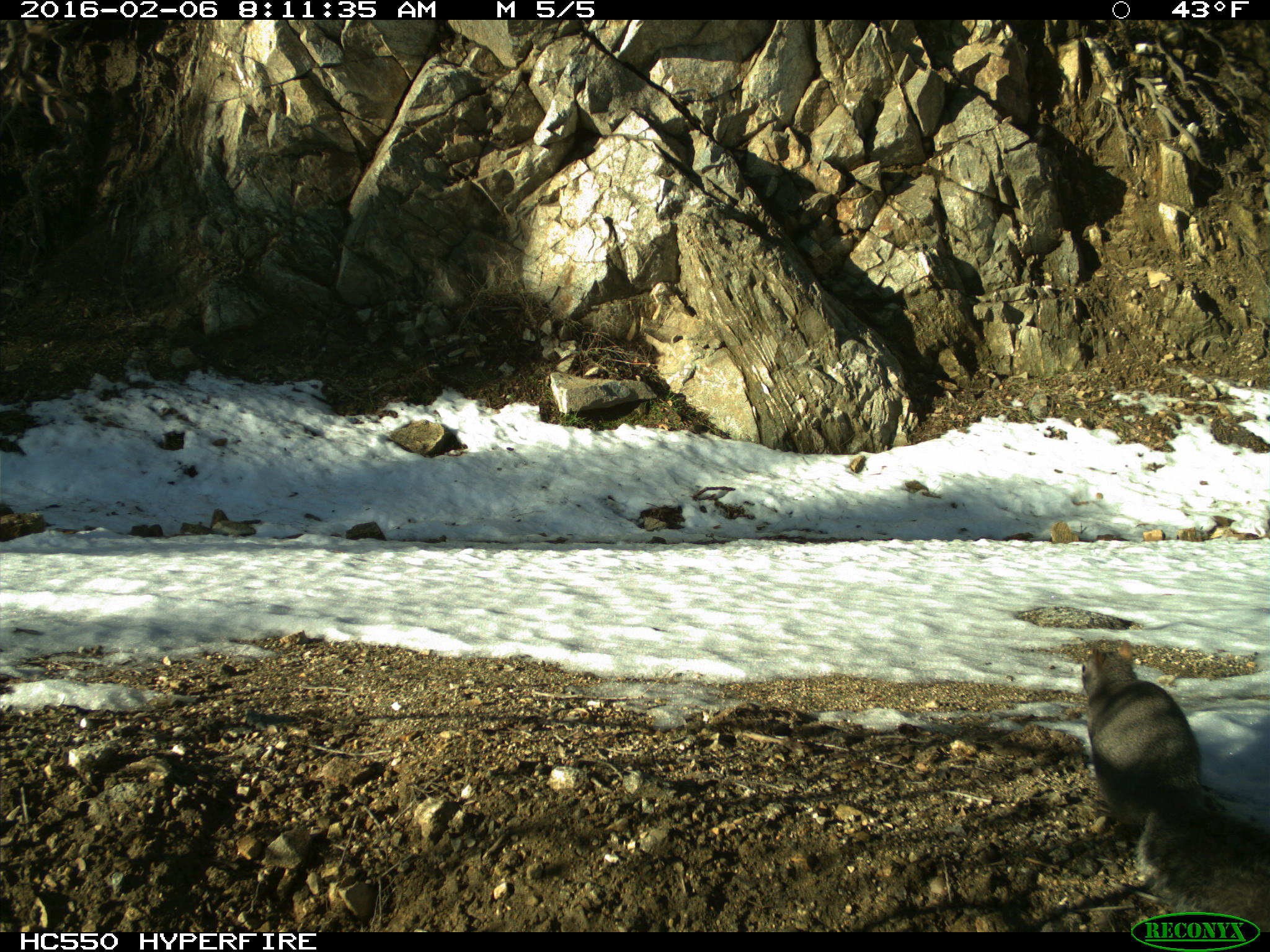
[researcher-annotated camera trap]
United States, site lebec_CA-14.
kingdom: Animalia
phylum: Chordata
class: Mammalia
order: Rodentia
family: Sciuridae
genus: Sciurus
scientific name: Sciurus carolinensis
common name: eastern gray squirrel